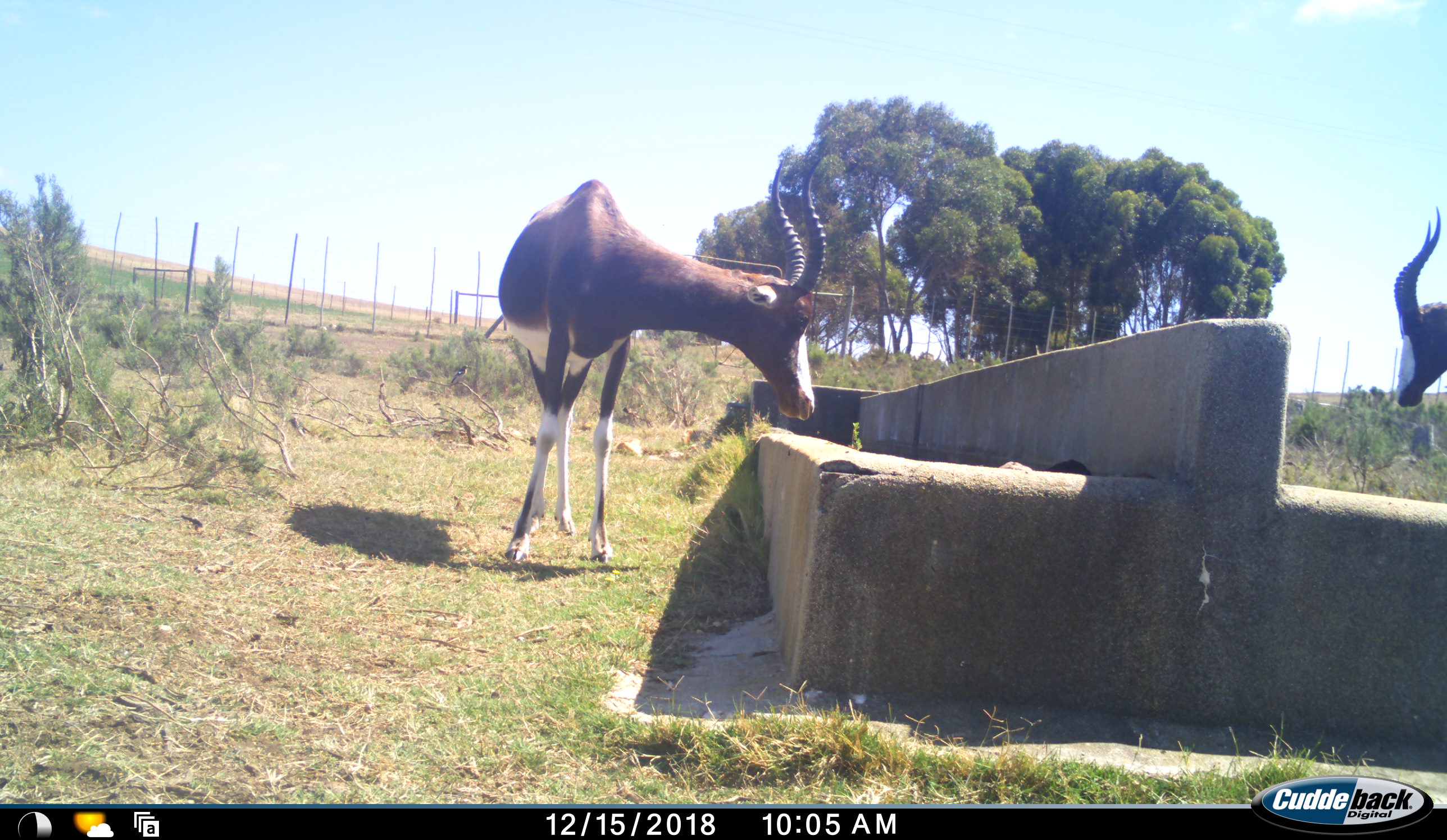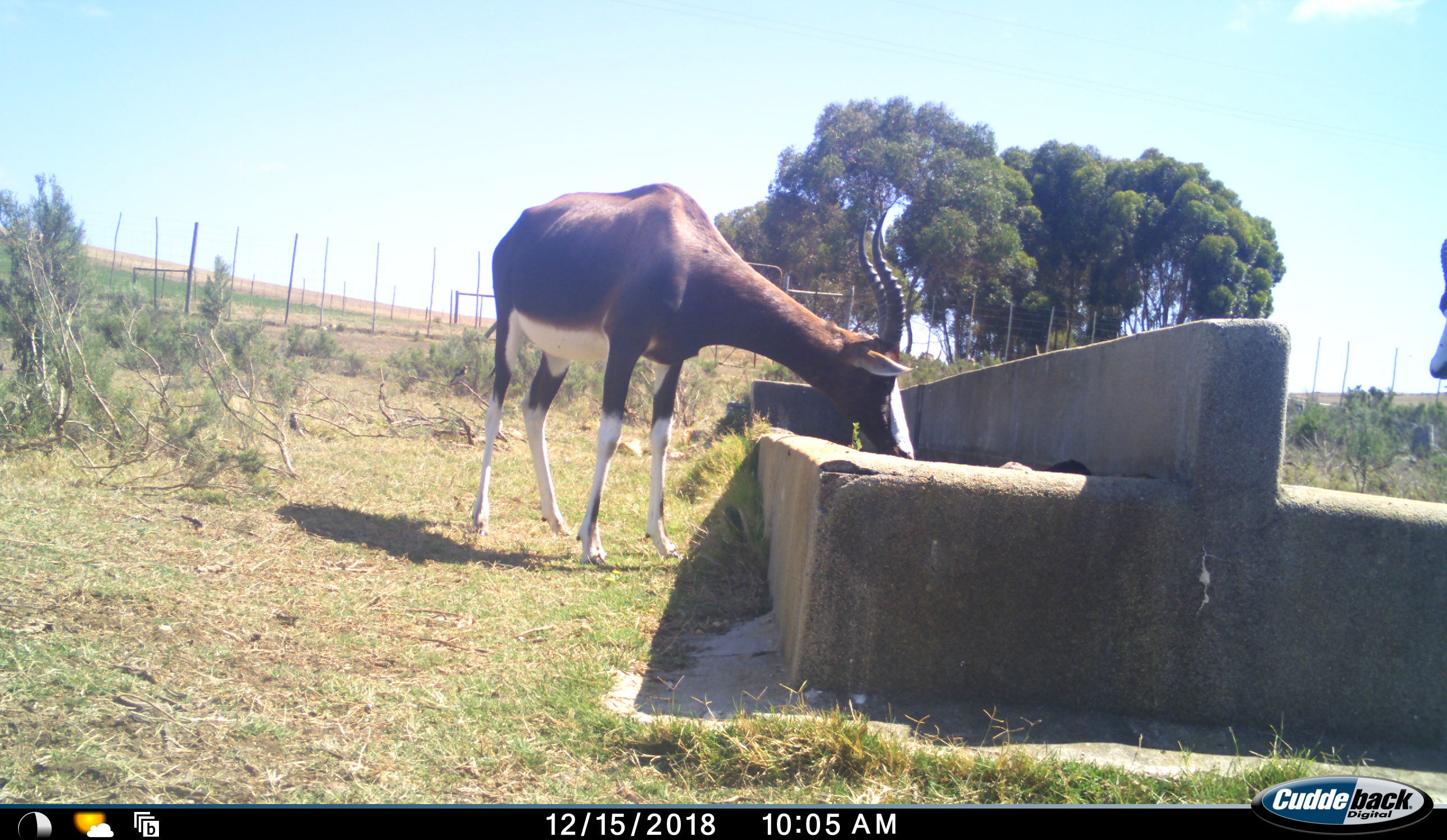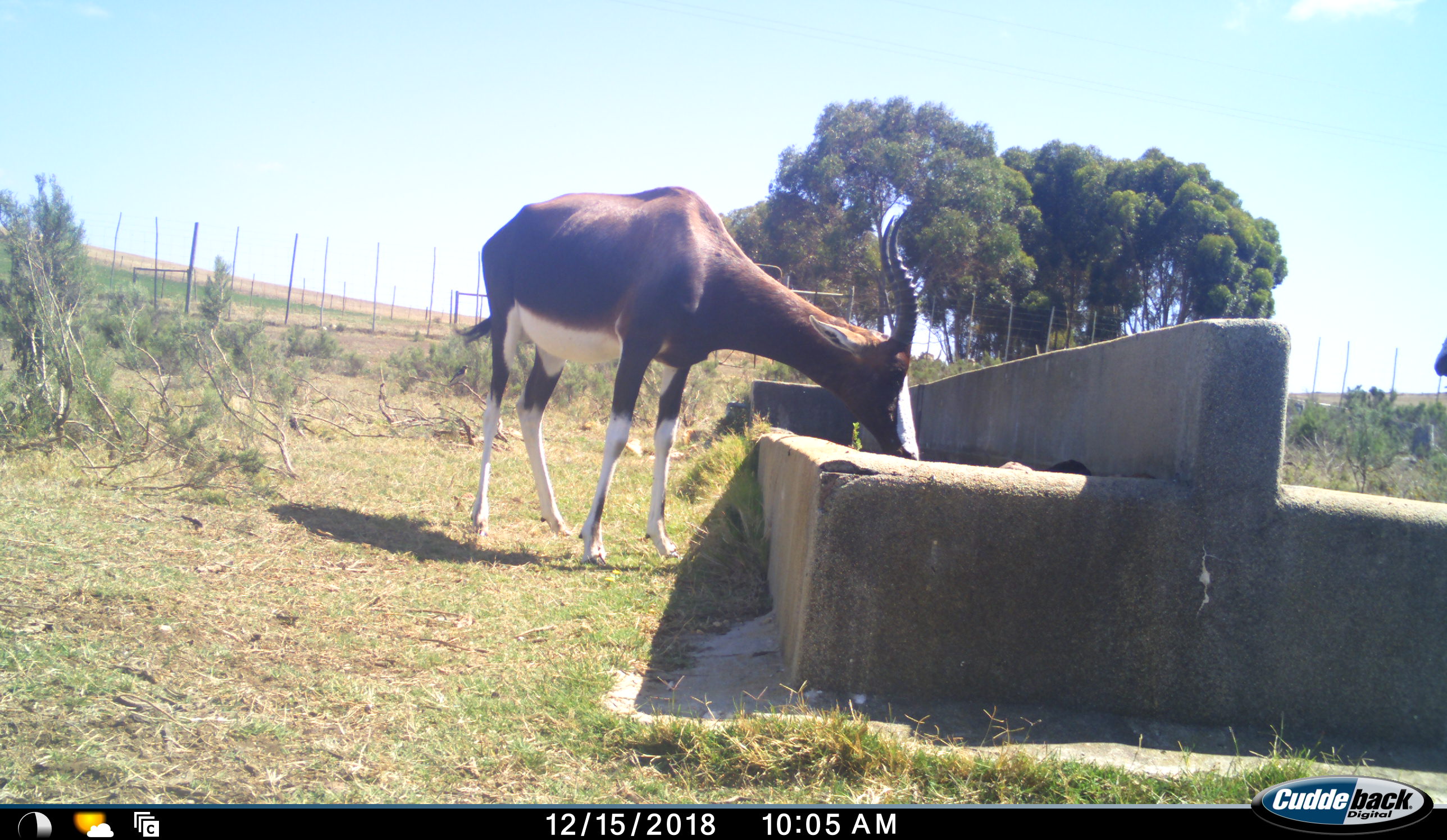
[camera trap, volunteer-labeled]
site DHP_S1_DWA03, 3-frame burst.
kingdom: Animalia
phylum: Chordata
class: Mammalia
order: Artiodactyla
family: Bovidae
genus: Damaliscus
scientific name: Damaliscus pygargus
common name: bontebok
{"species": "bontebok (Damaliscus pygargus)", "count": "2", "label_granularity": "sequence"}